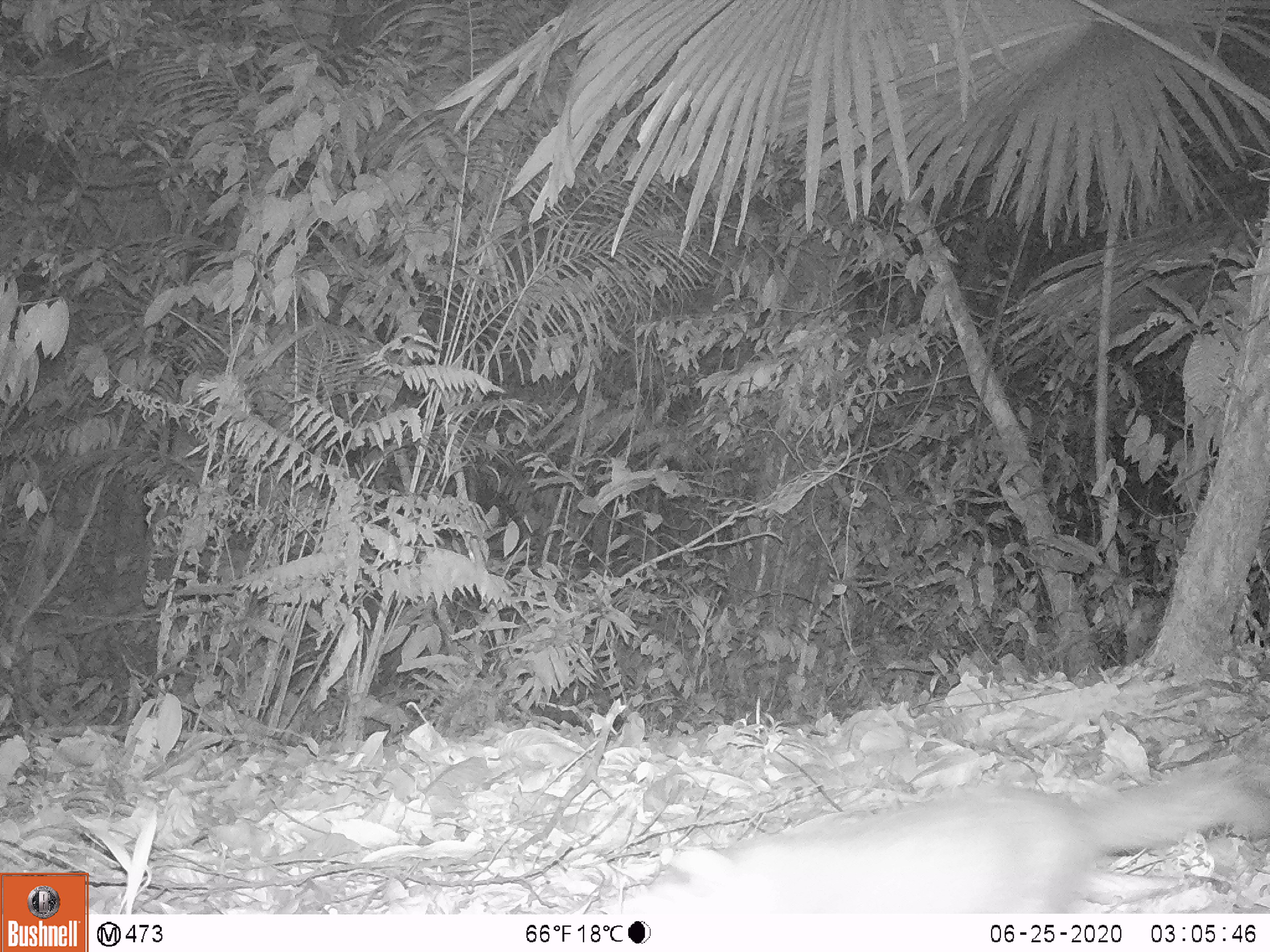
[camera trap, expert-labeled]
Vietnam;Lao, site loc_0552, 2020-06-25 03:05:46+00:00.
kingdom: Animalia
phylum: Chordata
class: Mammalia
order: Carnivora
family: Mustelidae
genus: Melogale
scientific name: Melogale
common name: ferret badger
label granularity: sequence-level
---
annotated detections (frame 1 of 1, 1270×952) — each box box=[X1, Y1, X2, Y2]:
ferret badger: box=[625, 751, 1270, 952]